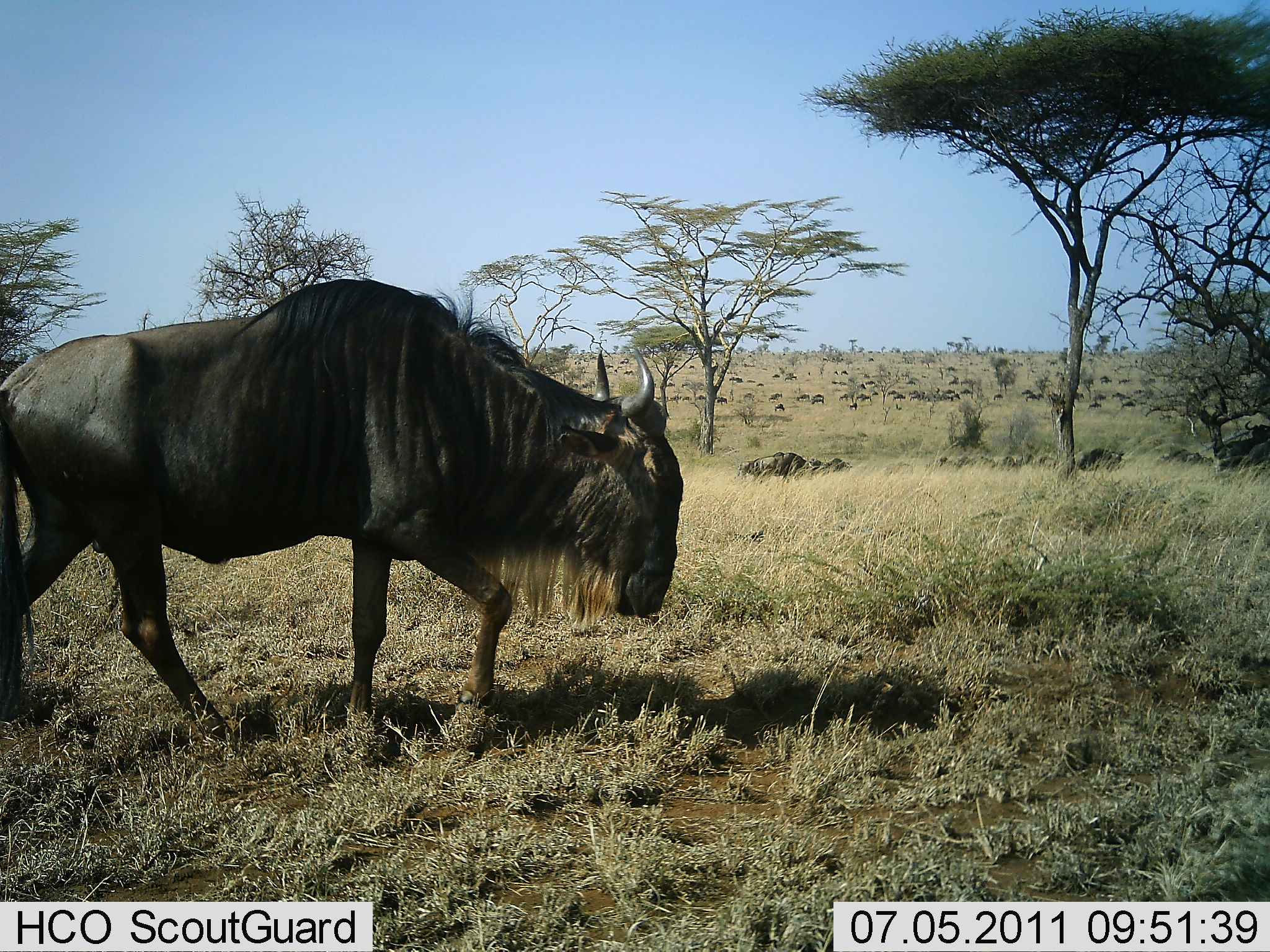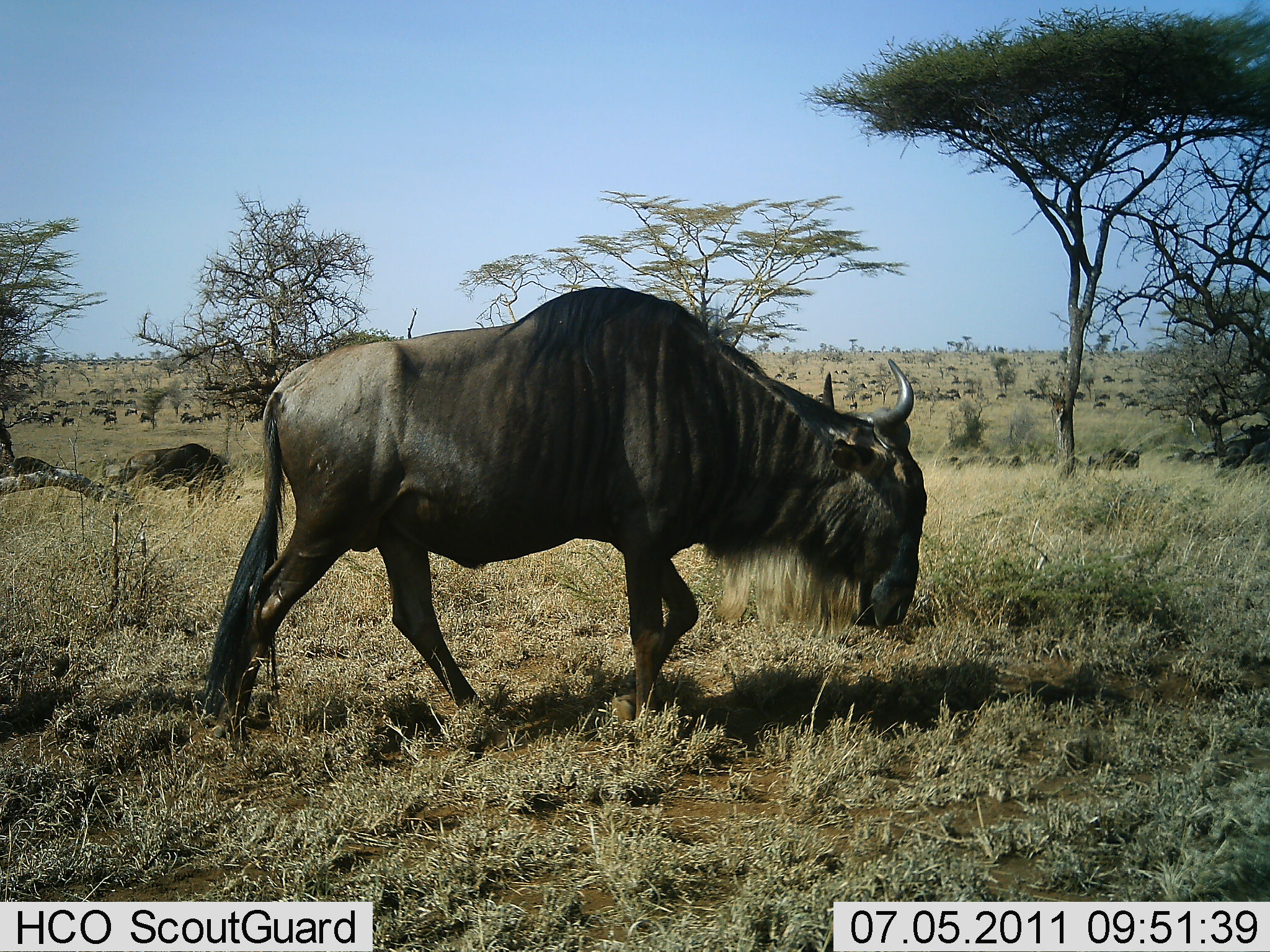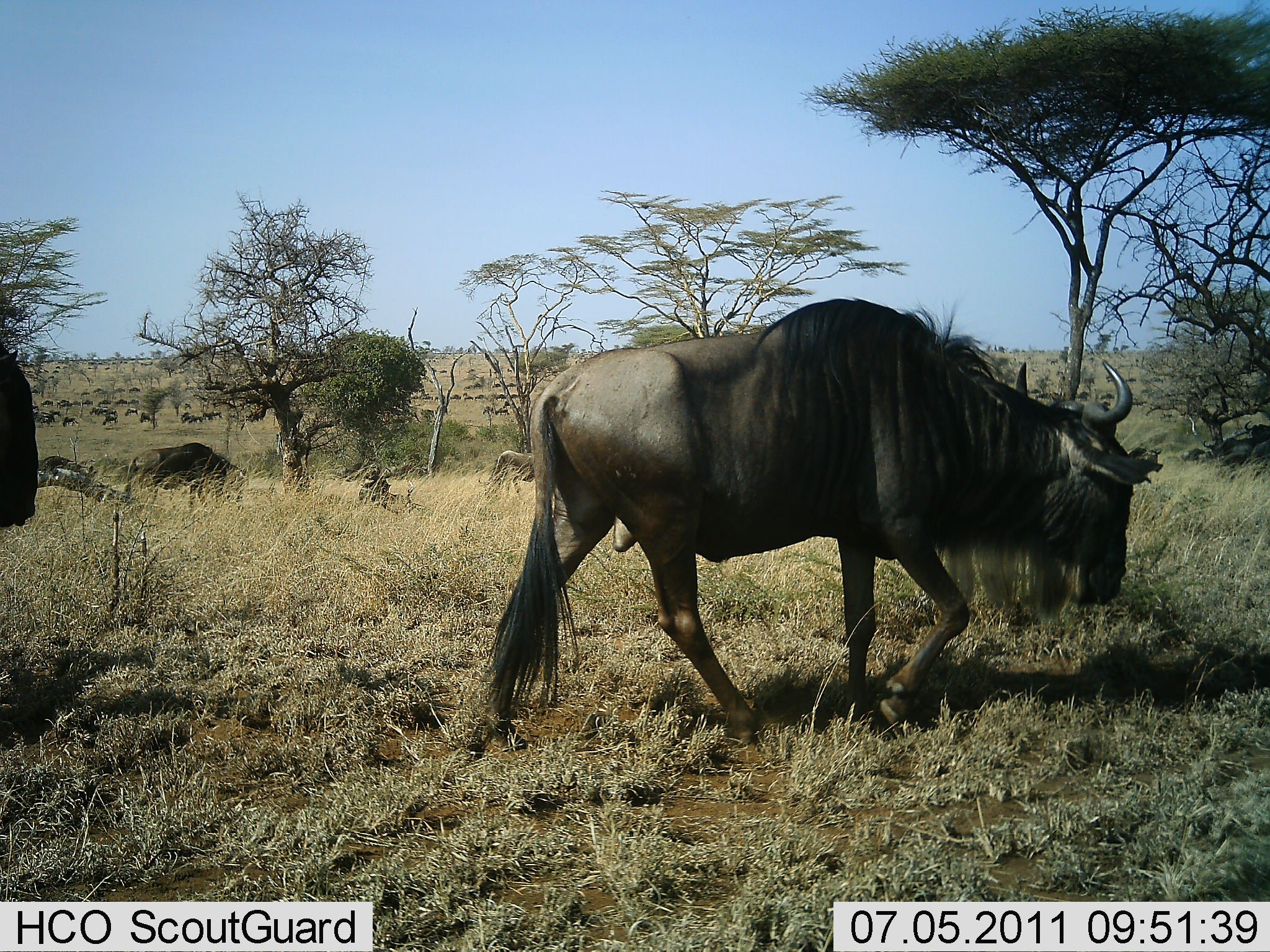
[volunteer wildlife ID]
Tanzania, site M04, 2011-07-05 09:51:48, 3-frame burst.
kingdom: Animalia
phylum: Chordata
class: Mammalia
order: Artiodactyla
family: Bovidae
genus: Connochaetes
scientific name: Connochaetes taurinus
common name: blue wildebeest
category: wildebeest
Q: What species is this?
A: Wildebeest (blue wildebeest) (Connochaetes taurinus).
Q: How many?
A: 11-50.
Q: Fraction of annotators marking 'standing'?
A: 8%.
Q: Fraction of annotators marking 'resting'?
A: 0%.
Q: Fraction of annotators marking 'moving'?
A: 92%.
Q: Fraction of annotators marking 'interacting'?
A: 0%.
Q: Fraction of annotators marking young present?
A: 0%.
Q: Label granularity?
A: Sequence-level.